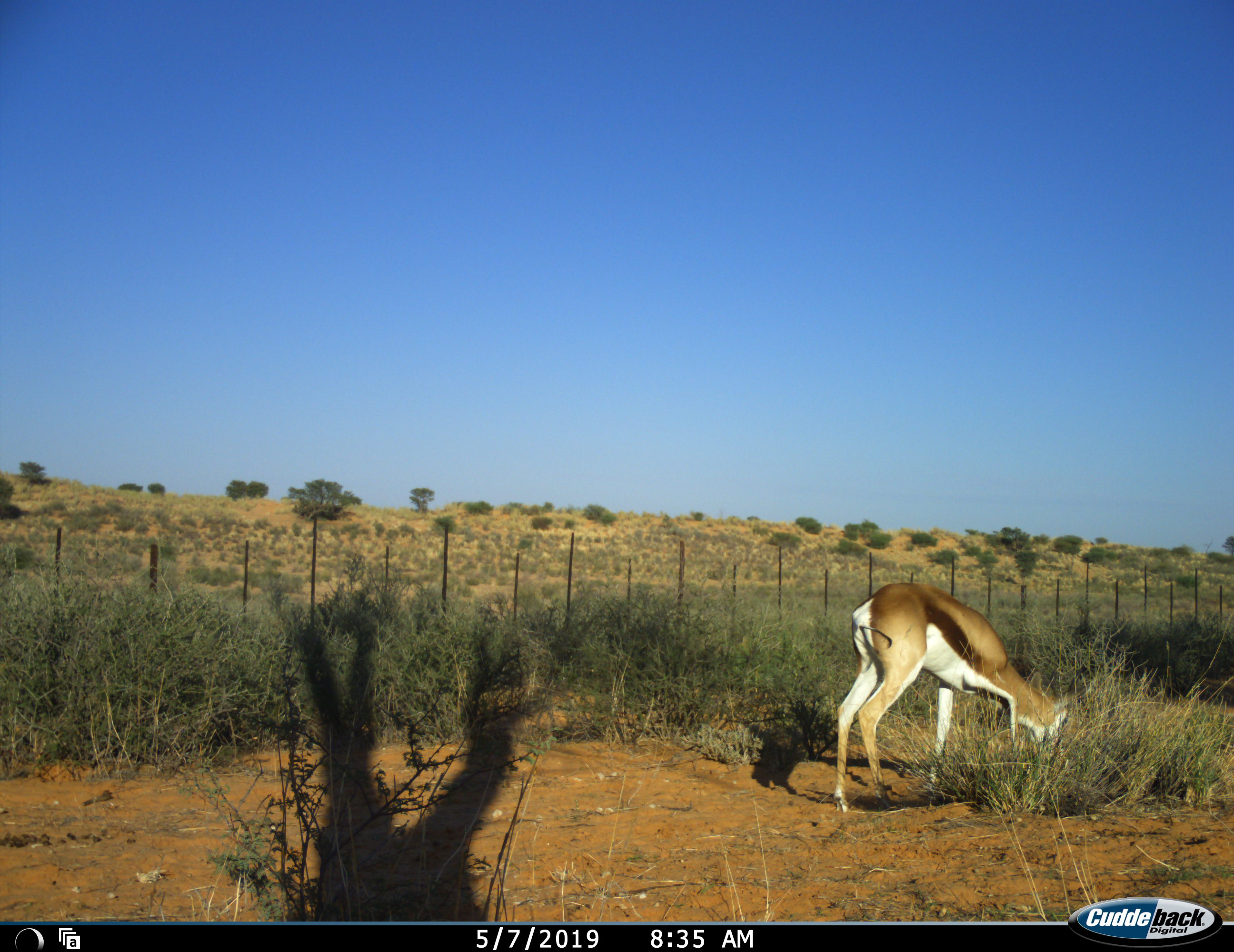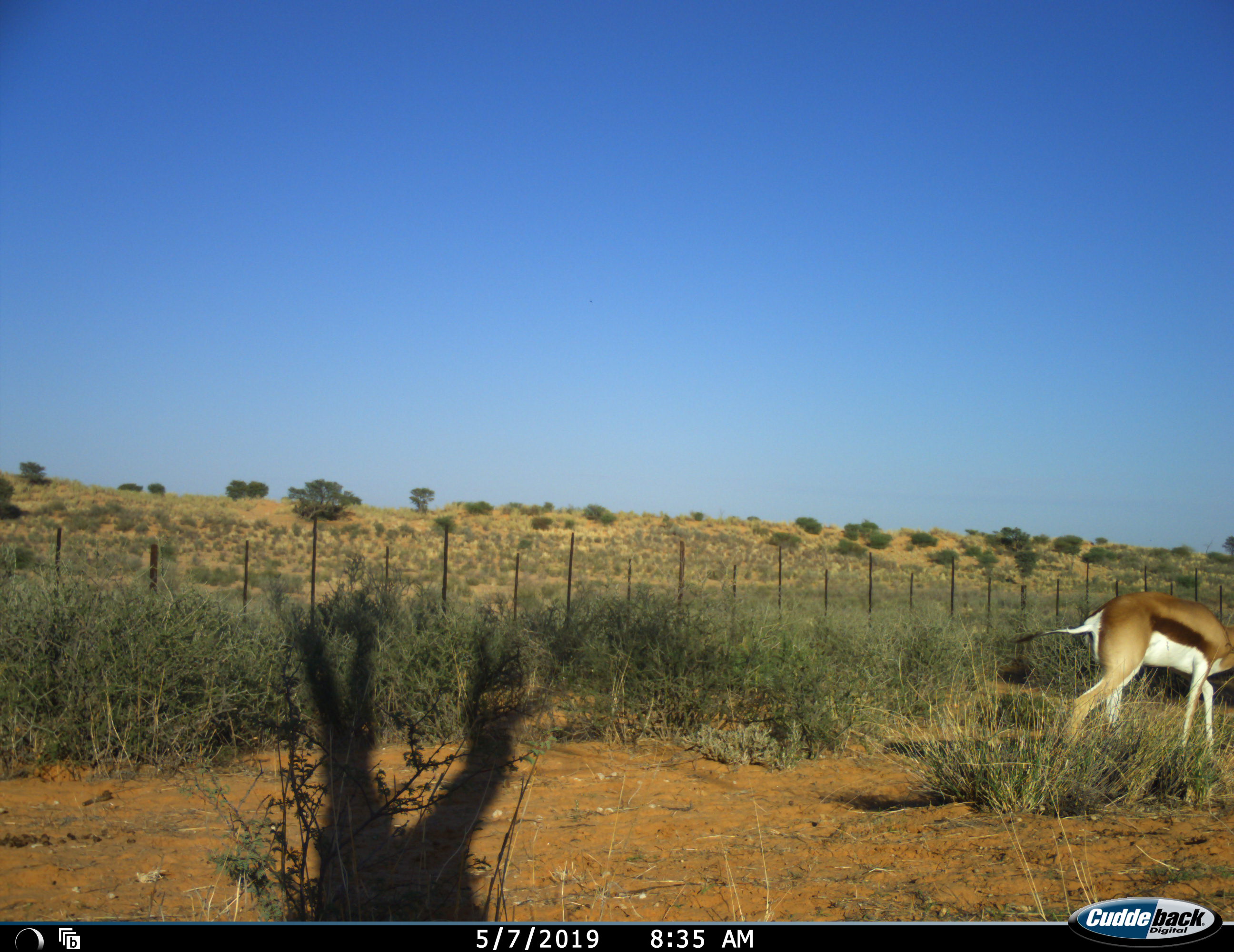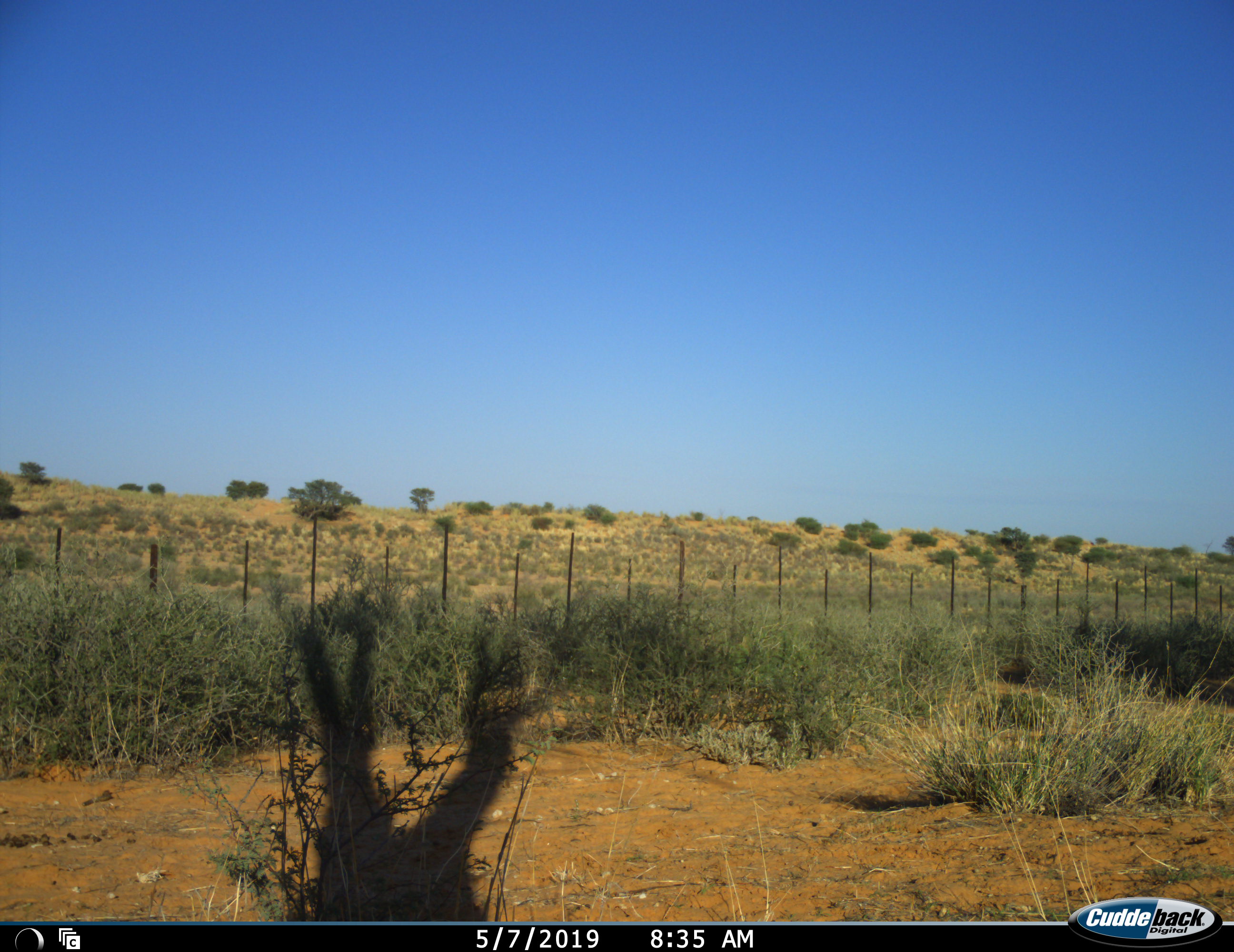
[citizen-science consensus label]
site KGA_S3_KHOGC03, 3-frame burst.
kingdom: Animalia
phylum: Chordata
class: Mammalia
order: Artiodactyla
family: Bovidae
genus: Antidorcas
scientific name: Antidorcas marsupialis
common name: springbok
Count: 1.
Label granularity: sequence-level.